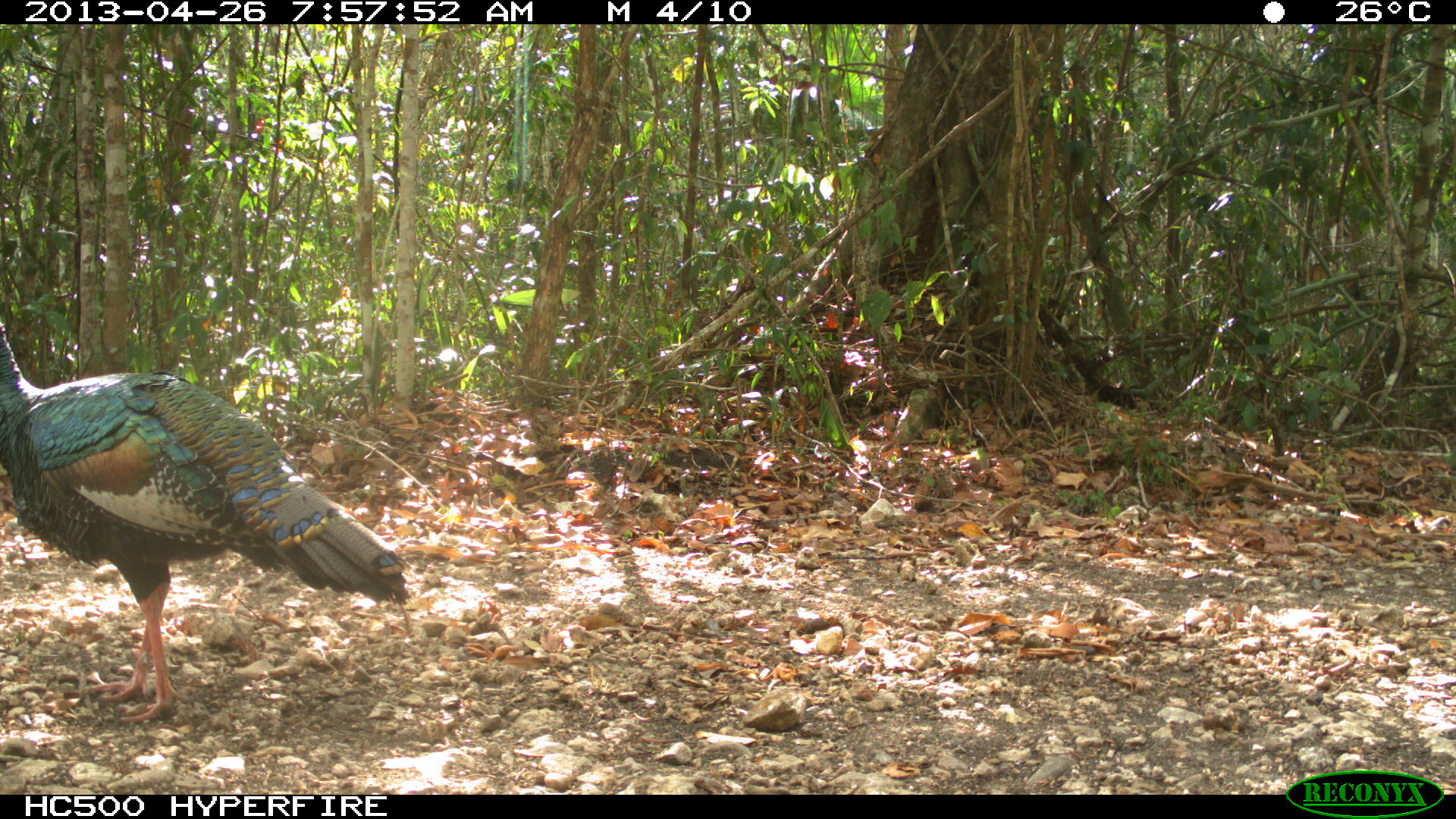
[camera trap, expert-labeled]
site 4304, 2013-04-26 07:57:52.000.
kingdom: Animalia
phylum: Chordata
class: Aves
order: Galliformes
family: Phasianidae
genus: Meleagris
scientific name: Meleagris ocellata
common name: ocellated turkey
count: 1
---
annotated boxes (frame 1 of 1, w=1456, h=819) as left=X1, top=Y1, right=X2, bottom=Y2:
meleagris ocellata: left=0, top=318, right=410, bottom=724